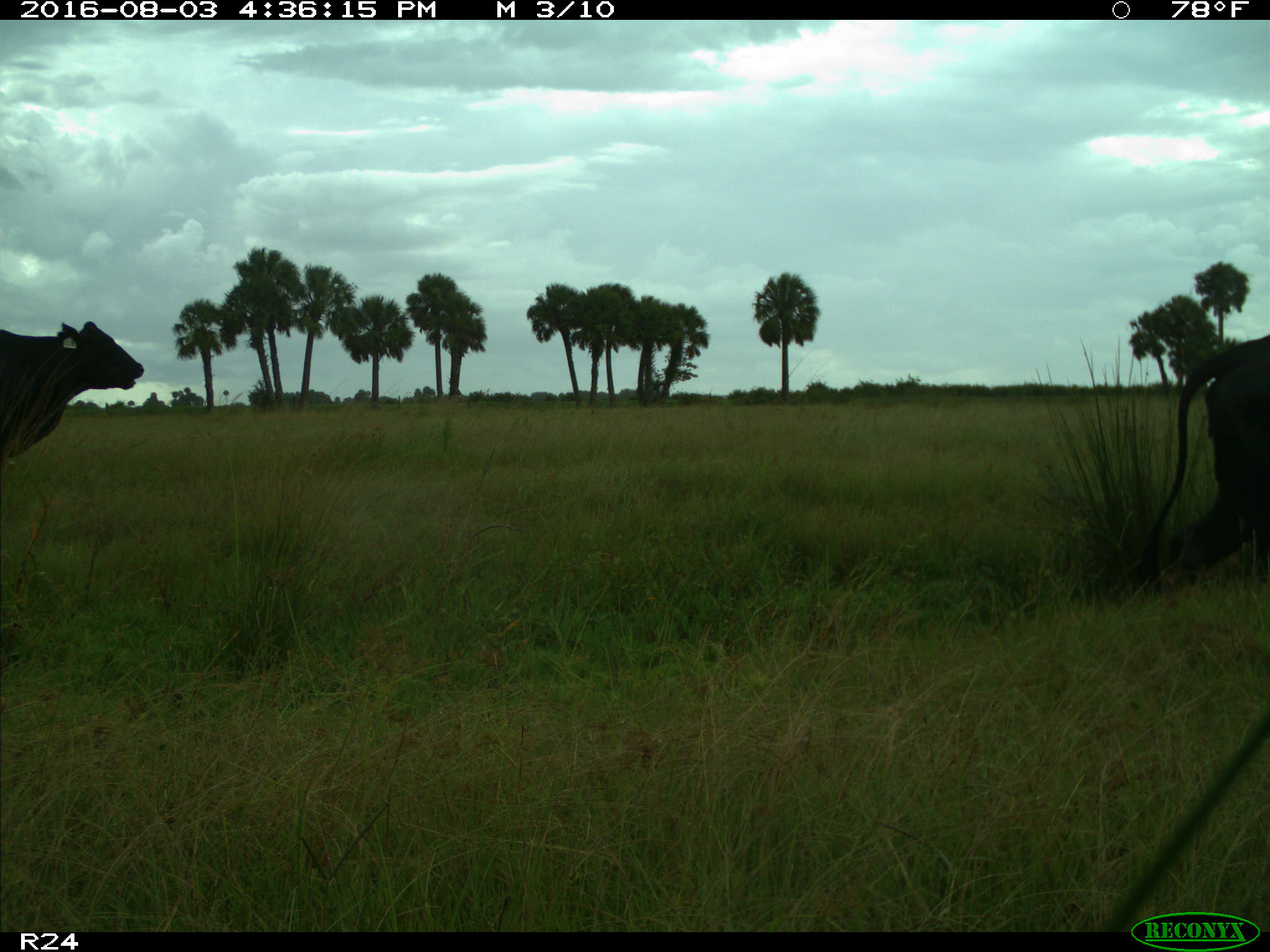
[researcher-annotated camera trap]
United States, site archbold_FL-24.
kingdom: Animalia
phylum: Chordata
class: Mammalia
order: Artiodactyla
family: Bovidae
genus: Bos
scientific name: Bos taurus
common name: domestic cow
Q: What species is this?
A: Bos taurus (domestic cow).